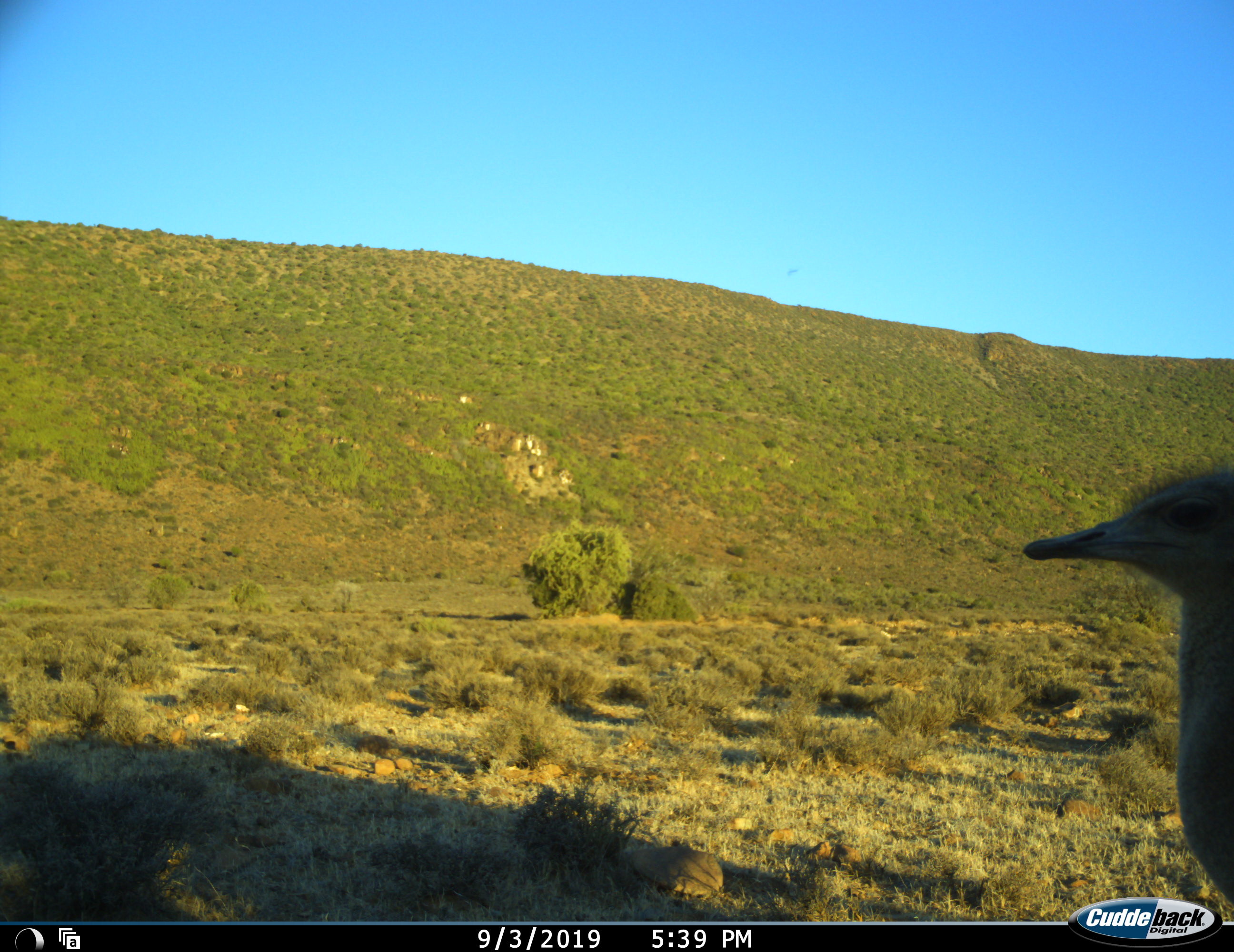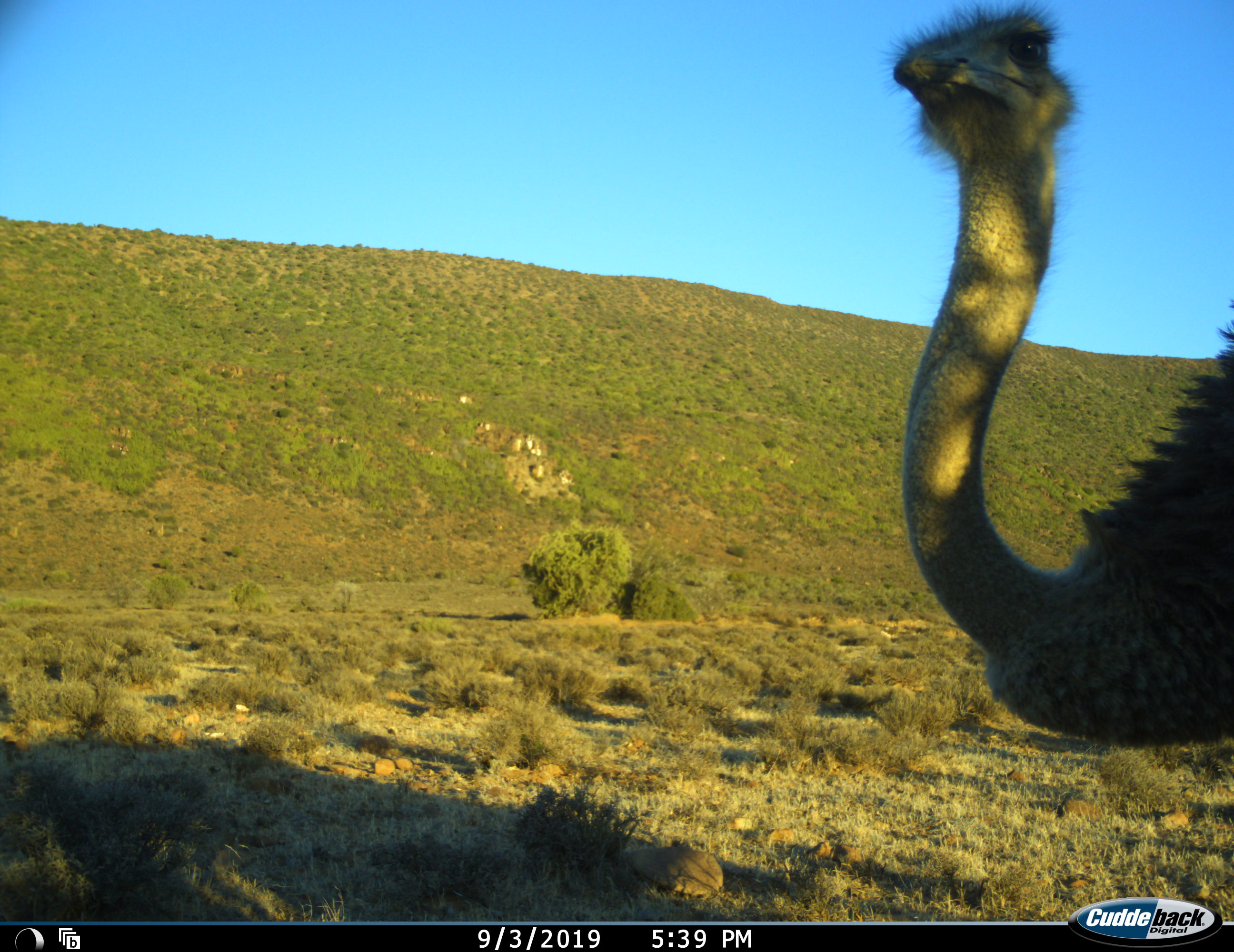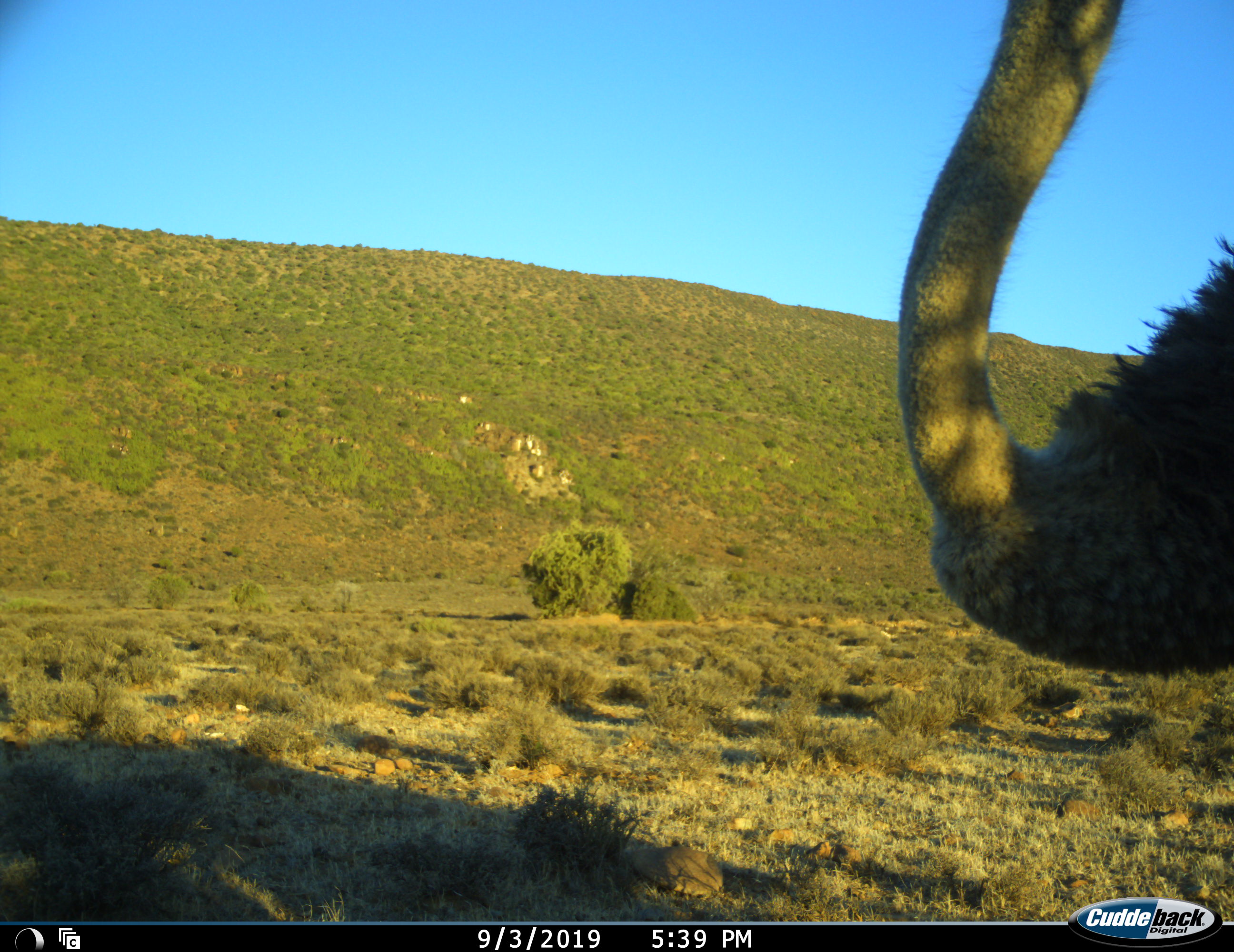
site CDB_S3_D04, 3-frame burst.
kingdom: Animalia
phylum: Chordata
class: Aves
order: Struthioniformes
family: Struthionidae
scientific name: Struthionidae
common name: ostrich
Ostrich (Struthionidae), count 1. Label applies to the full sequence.